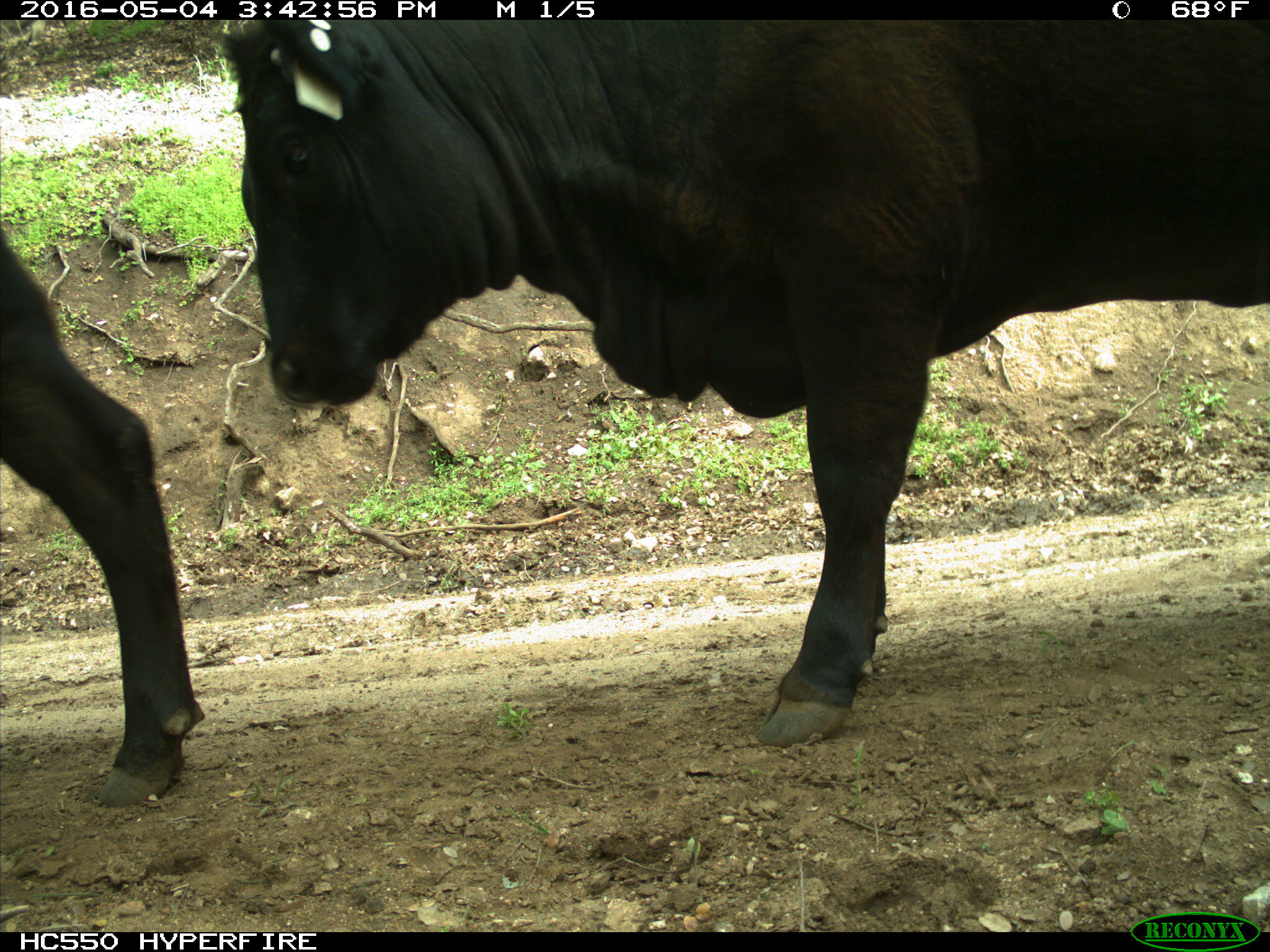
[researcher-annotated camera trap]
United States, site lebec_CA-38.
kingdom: Animalia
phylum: Chordata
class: Mammalia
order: Artiodactyla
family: Bovidae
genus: Bos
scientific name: Bos taurus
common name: domestic cow